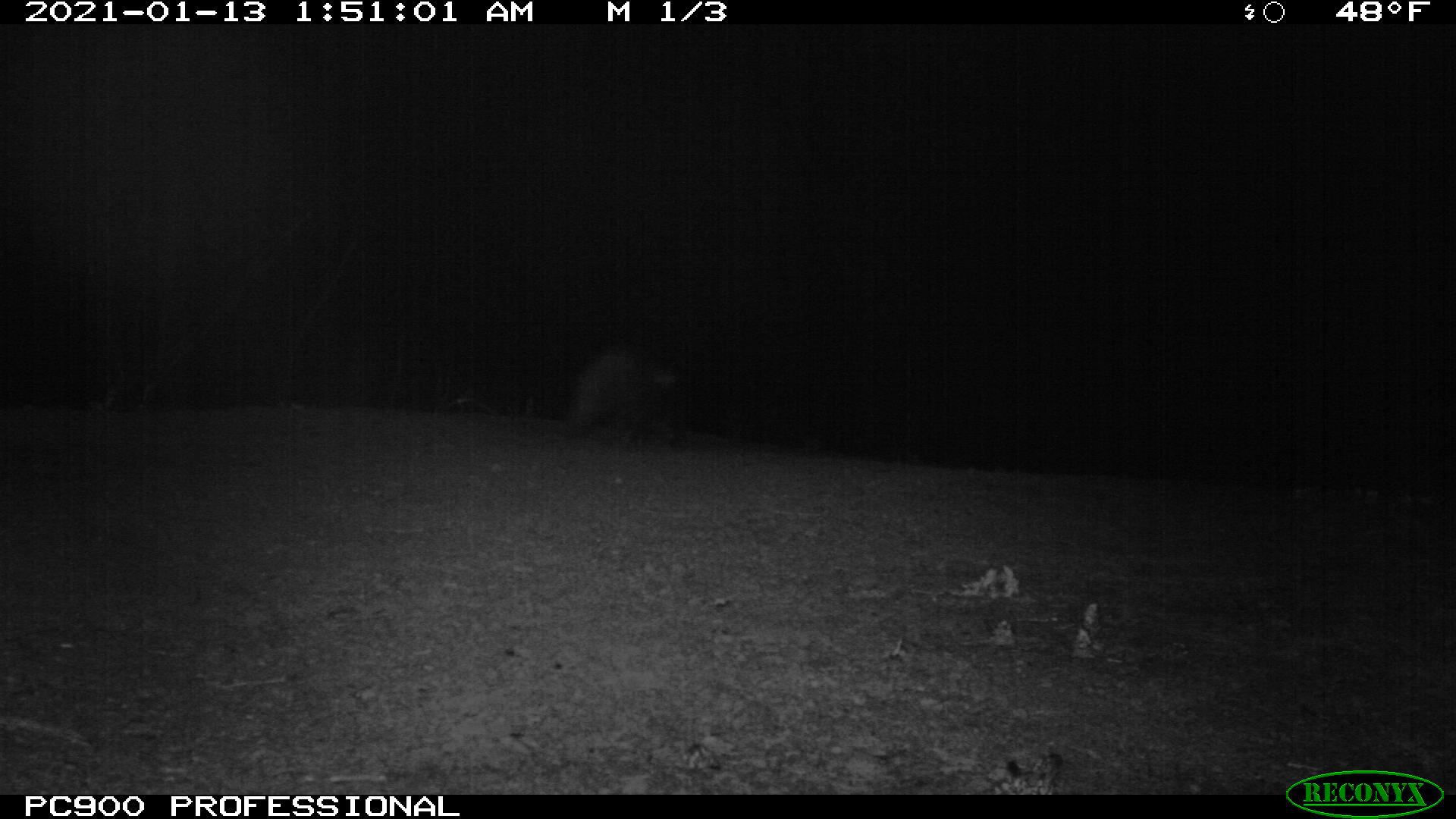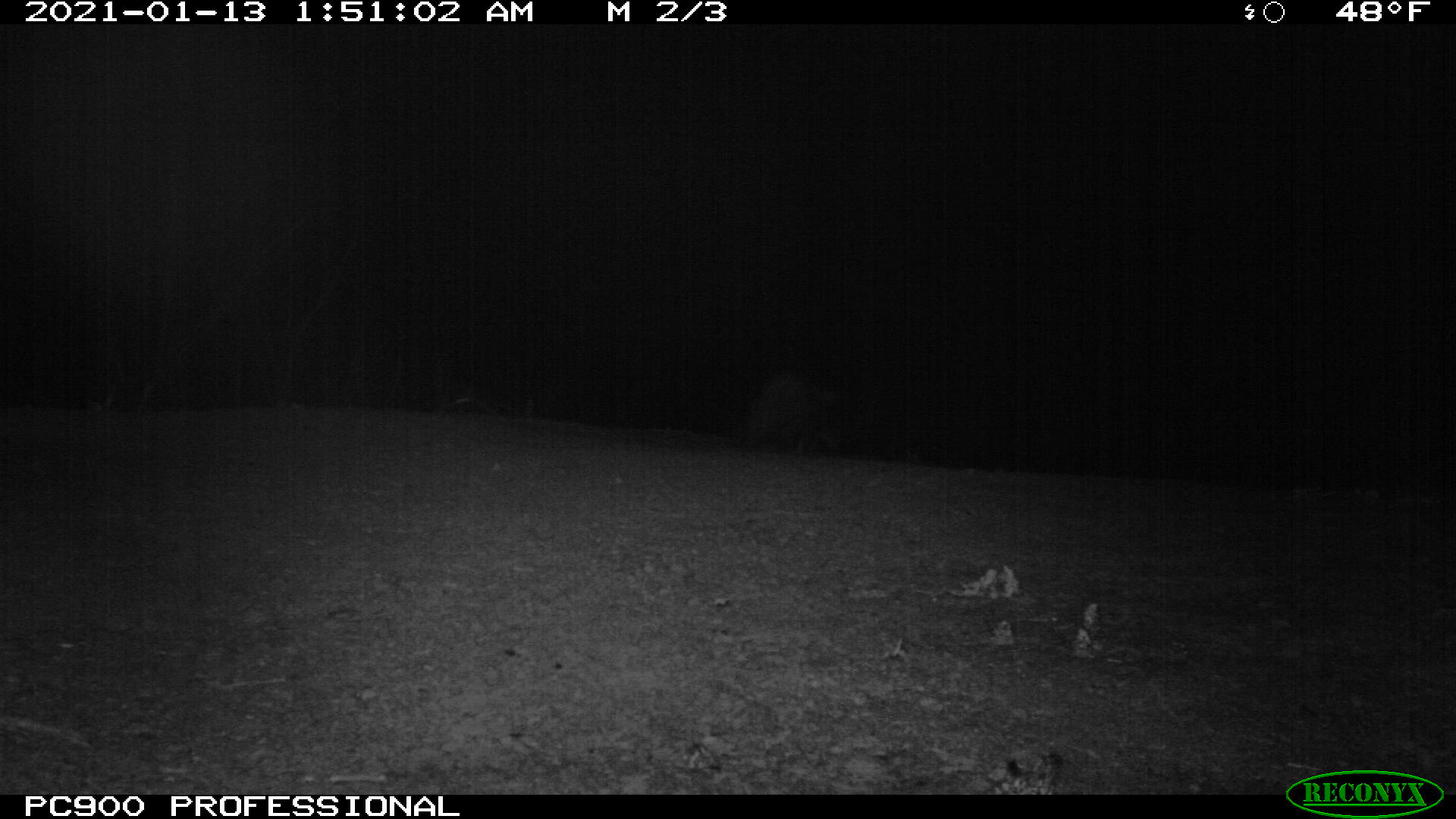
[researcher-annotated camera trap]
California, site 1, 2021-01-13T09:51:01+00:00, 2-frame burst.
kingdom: Animalia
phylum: Chordata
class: Mammalia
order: Carnivora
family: Canidae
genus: Urocyon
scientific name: Urocyon cinereoargenteus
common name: gray fox